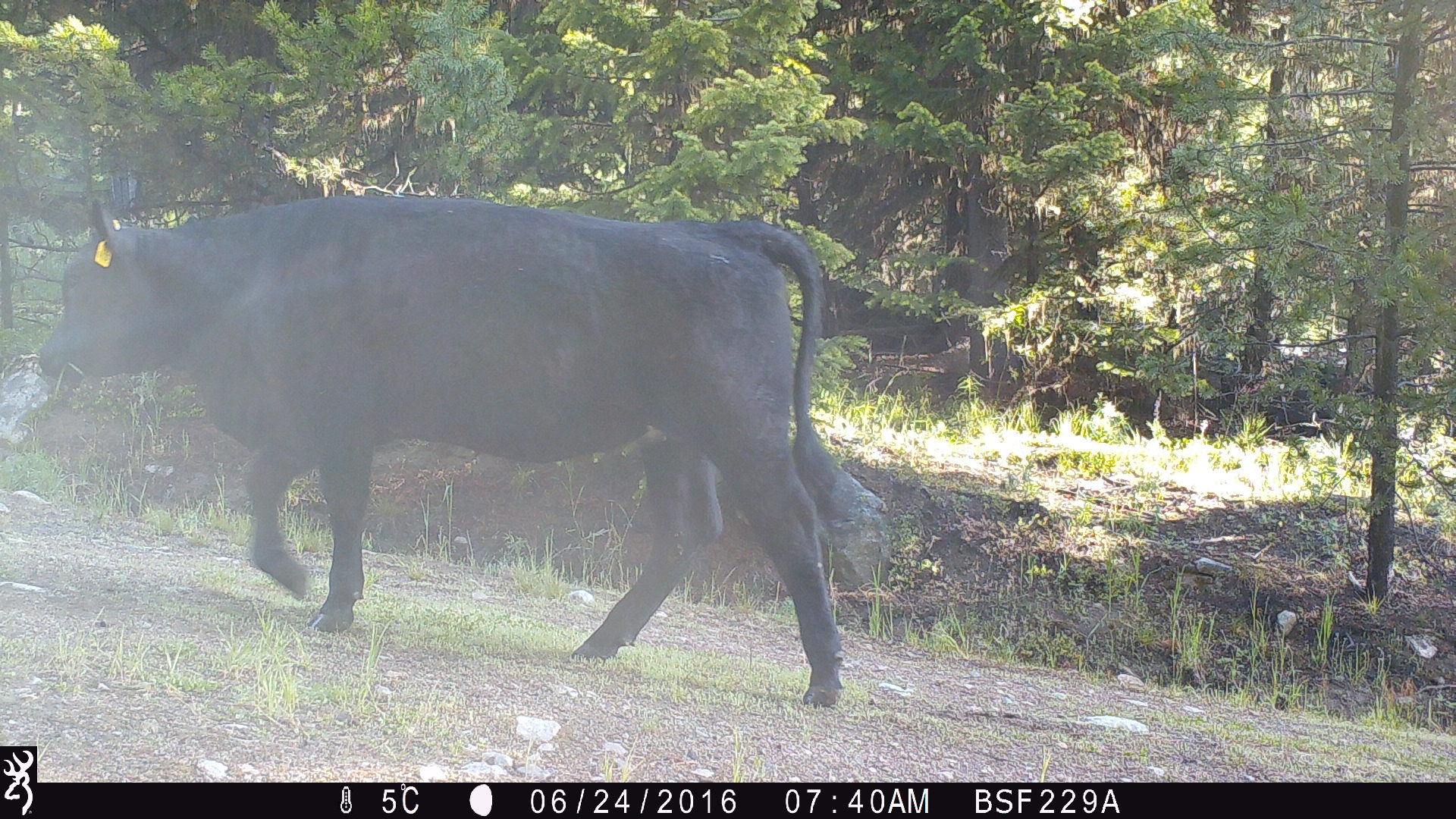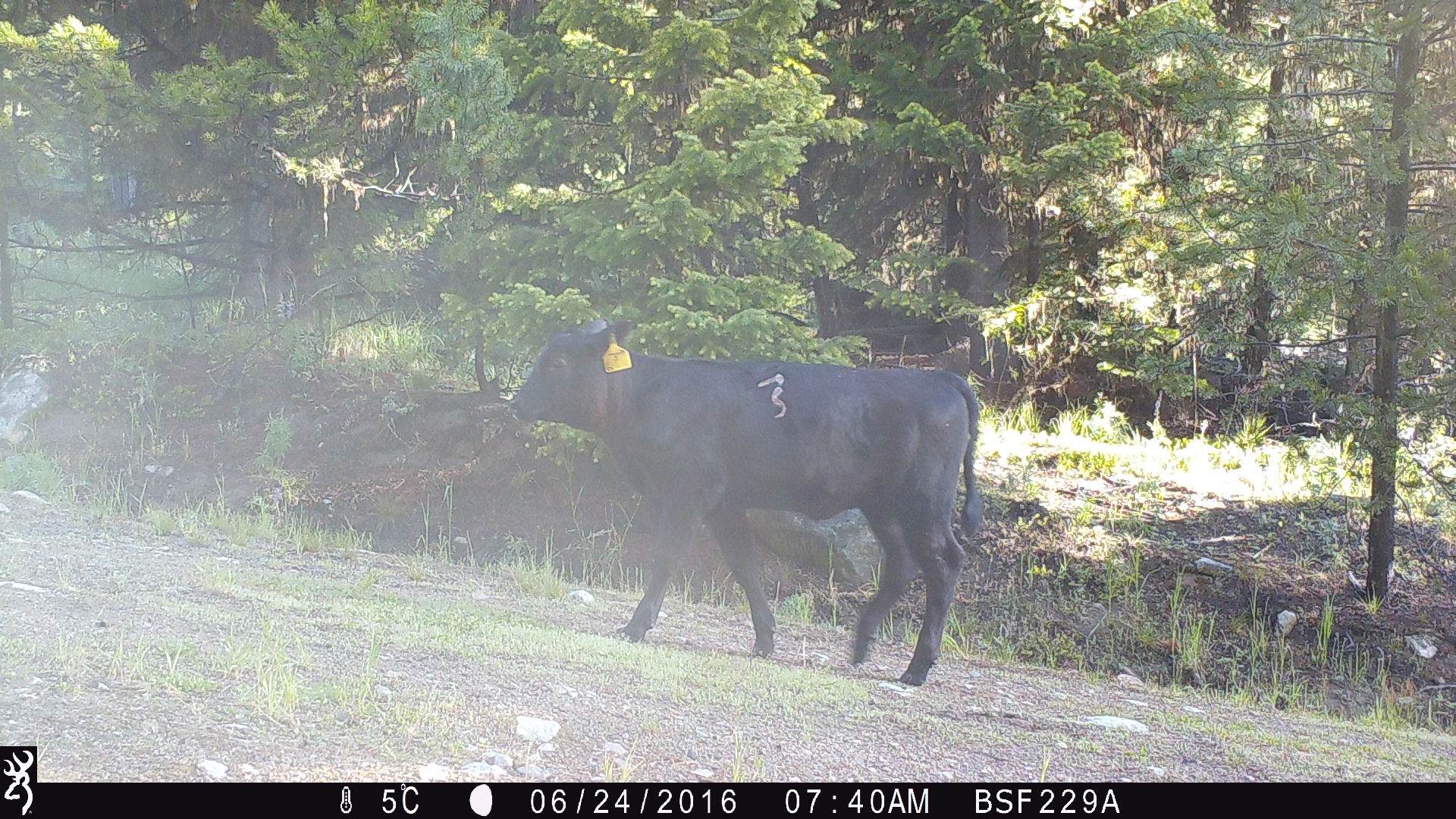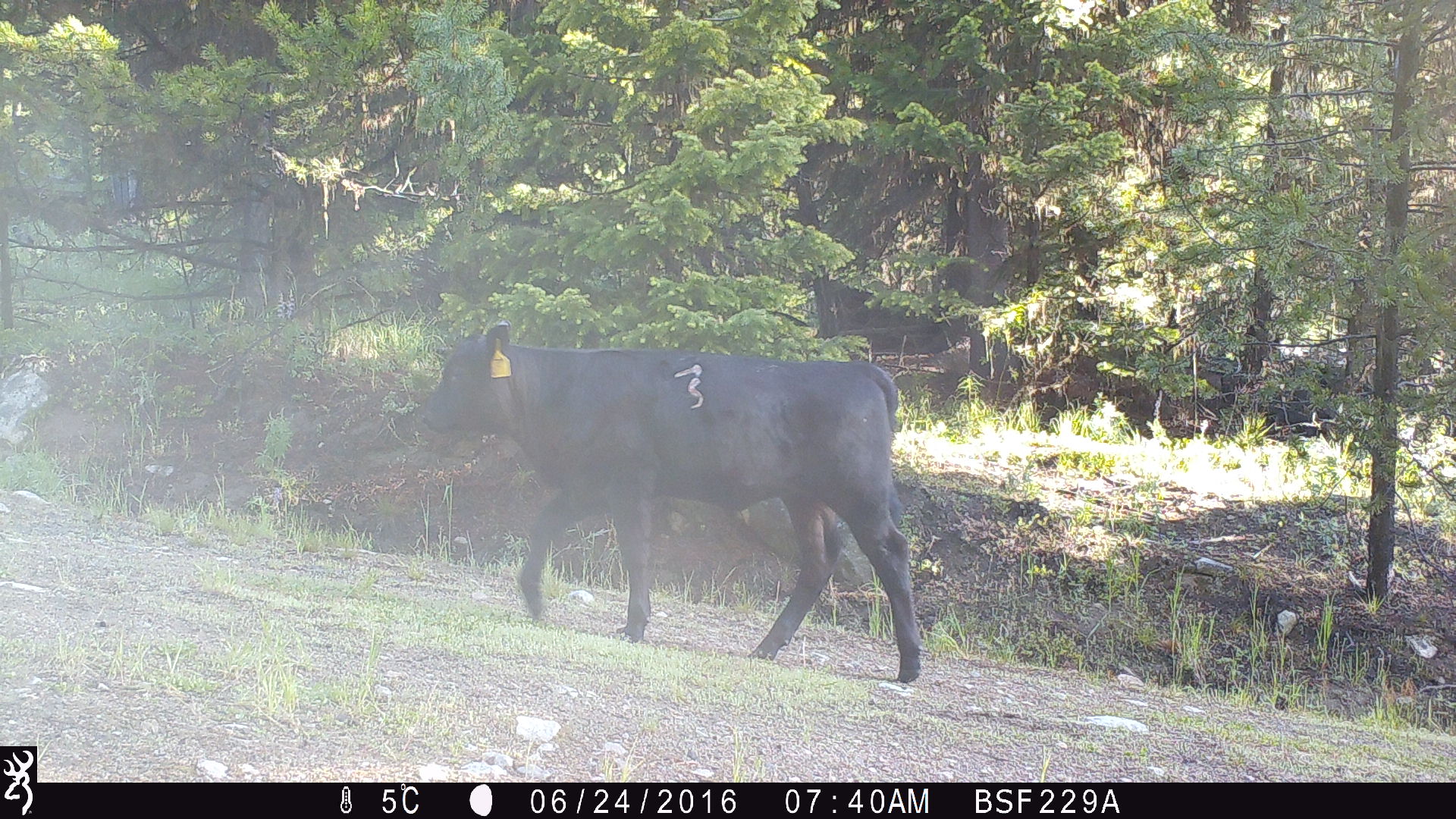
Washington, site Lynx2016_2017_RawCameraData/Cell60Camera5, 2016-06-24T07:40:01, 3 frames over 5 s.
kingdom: Animalia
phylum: Chordata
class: Mammalia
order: Artiodactyla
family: Bovidae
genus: Bos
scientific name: Bos taurus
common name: domestic cattle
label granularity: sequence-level